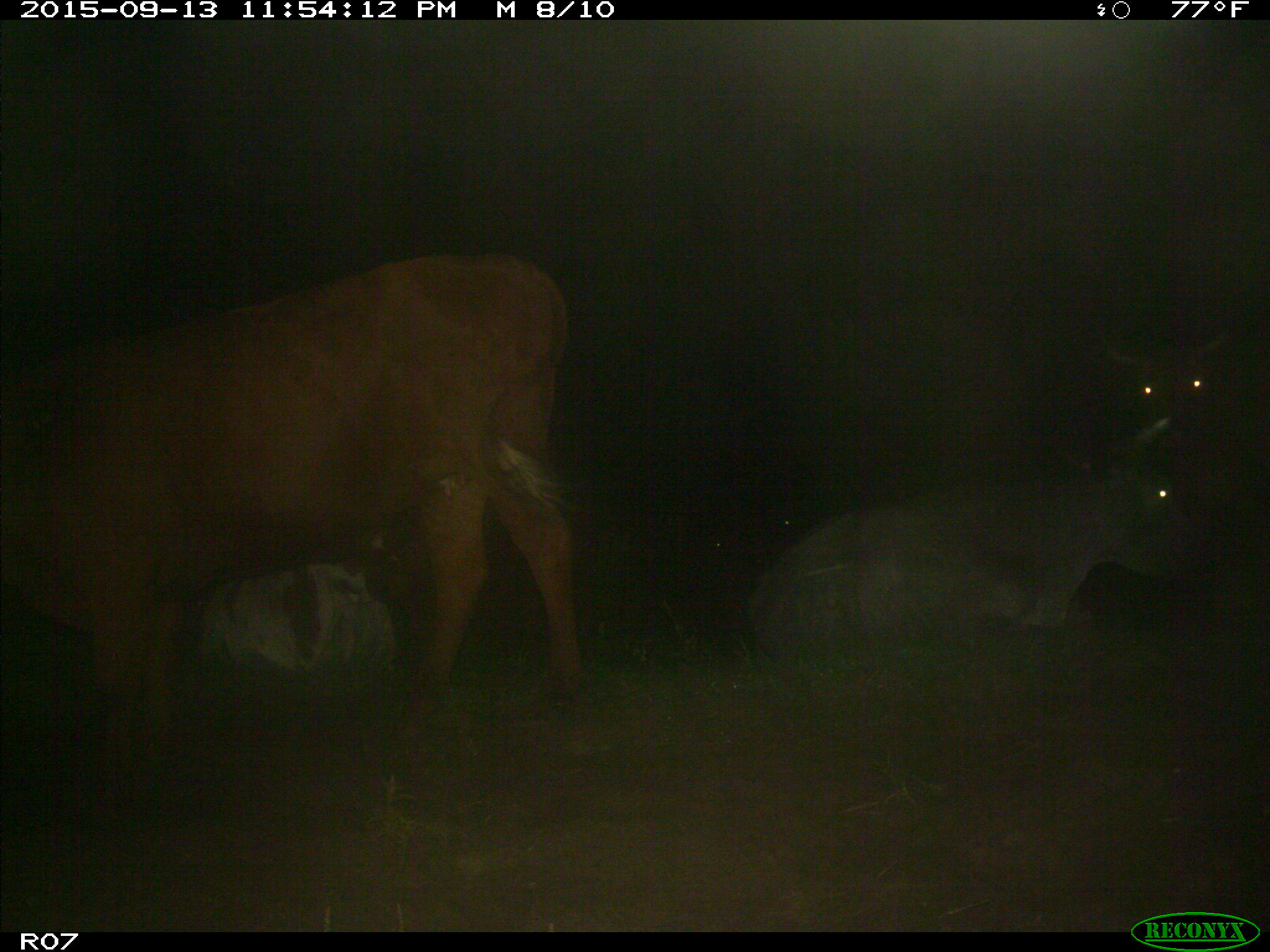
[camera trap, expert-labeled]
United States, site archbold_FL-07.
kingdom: Animalia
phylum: Chordata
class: Mammalia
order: Artiodactyla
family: Bovidae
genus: Bos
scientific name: Bos taurus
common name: domestic cow